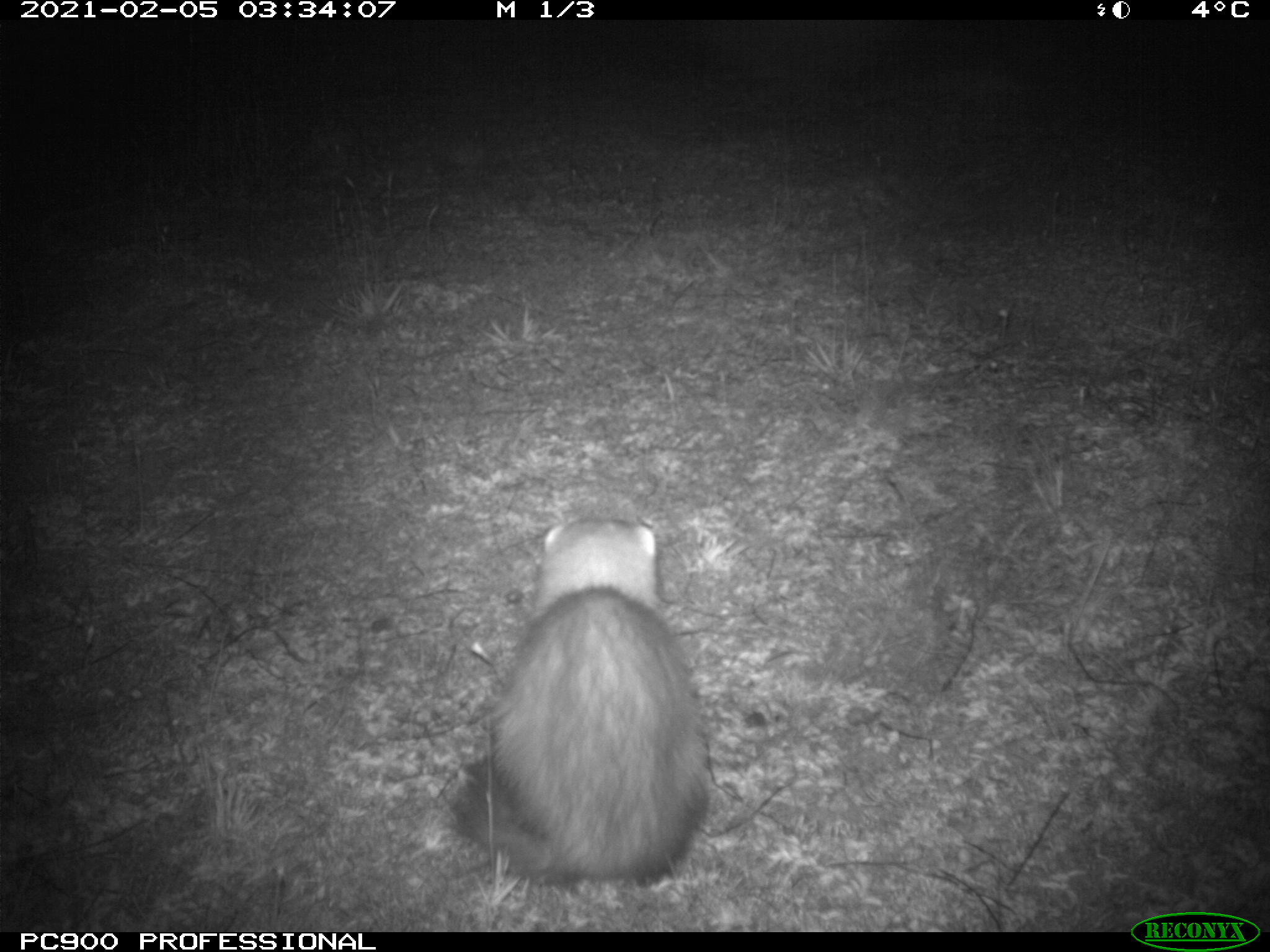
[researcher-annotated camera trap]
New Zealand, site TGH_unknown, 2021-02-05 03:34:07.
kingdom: Animalia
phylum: Chordata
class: Mammalia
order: Carnivora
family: Mustelidae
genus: Mustela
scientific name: Mustela furo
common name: ferret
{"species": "ferret (Mustela furo)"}